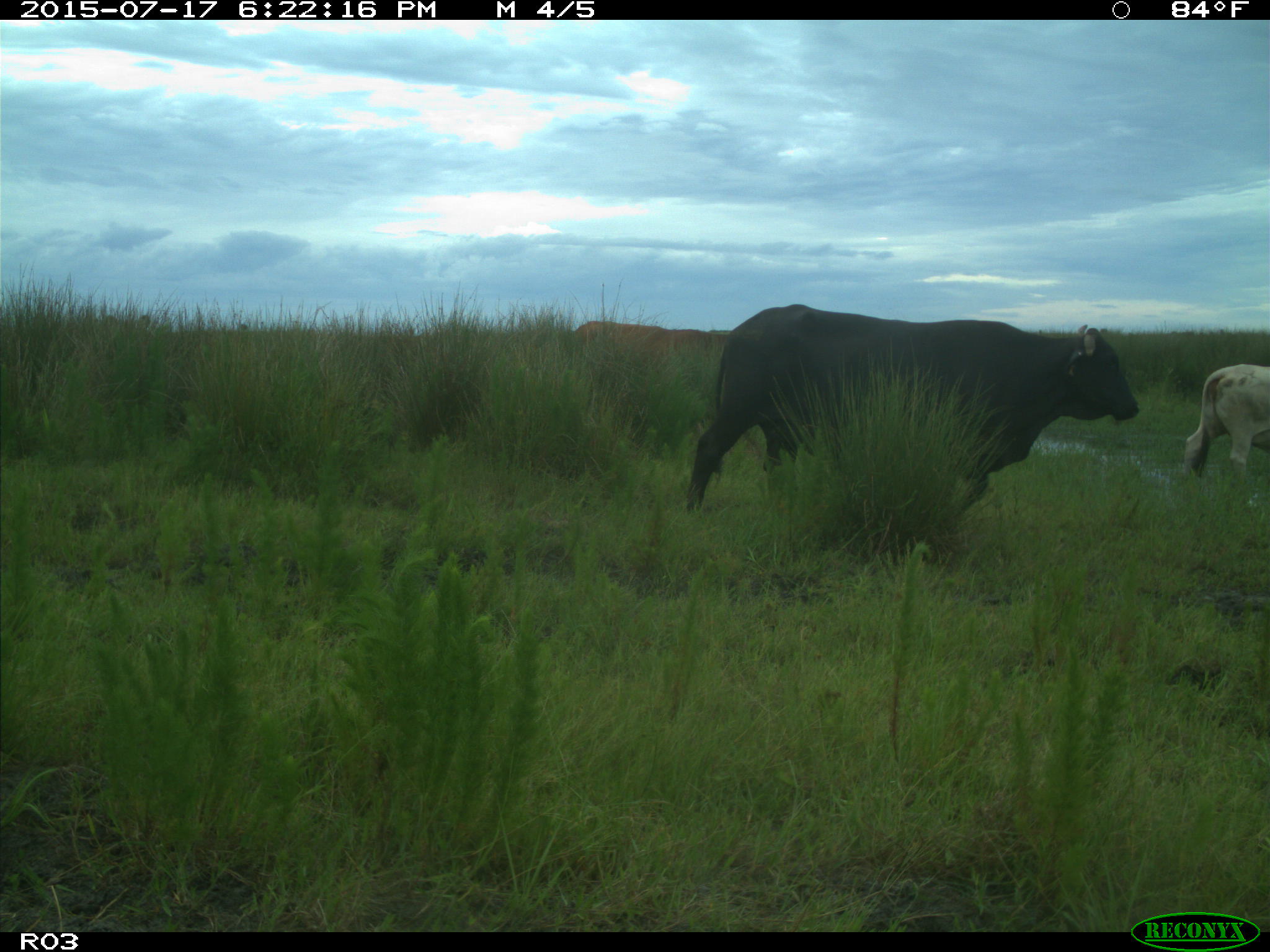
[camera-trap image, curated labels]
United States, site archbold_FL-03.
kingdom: Animalia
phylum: Chordata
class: Mammalia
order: Artiodactyla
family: Bovidae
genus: Bos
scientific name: Bos taurus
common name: domestic cow